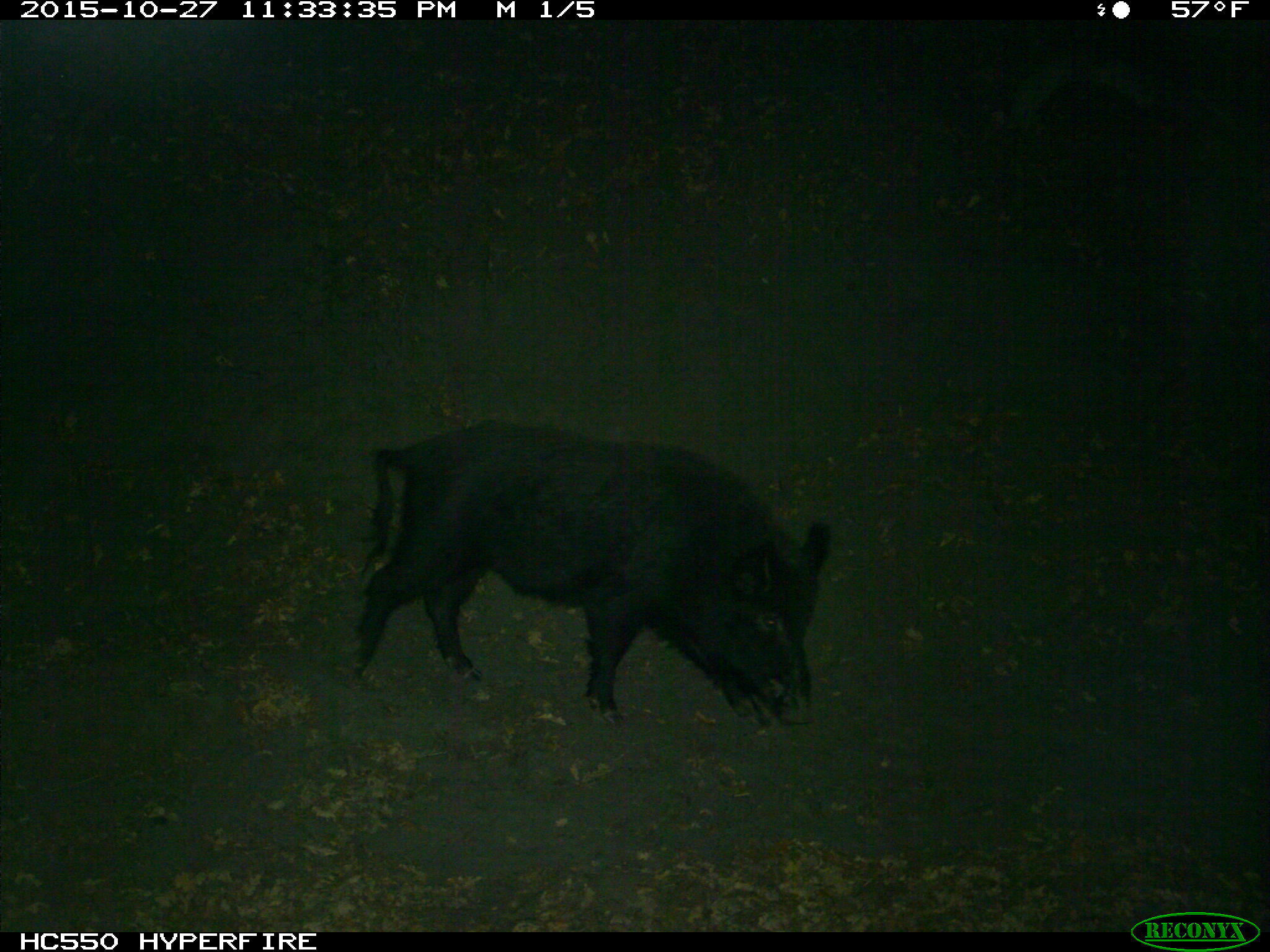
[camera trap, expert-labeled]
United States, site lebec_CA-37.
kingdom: Animalia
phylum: Chordata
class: Mammalia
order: Artiodactyla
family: Suidae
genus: Sus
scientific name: Sus scrofa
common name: wild boar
Sus scrofa (wild boar).